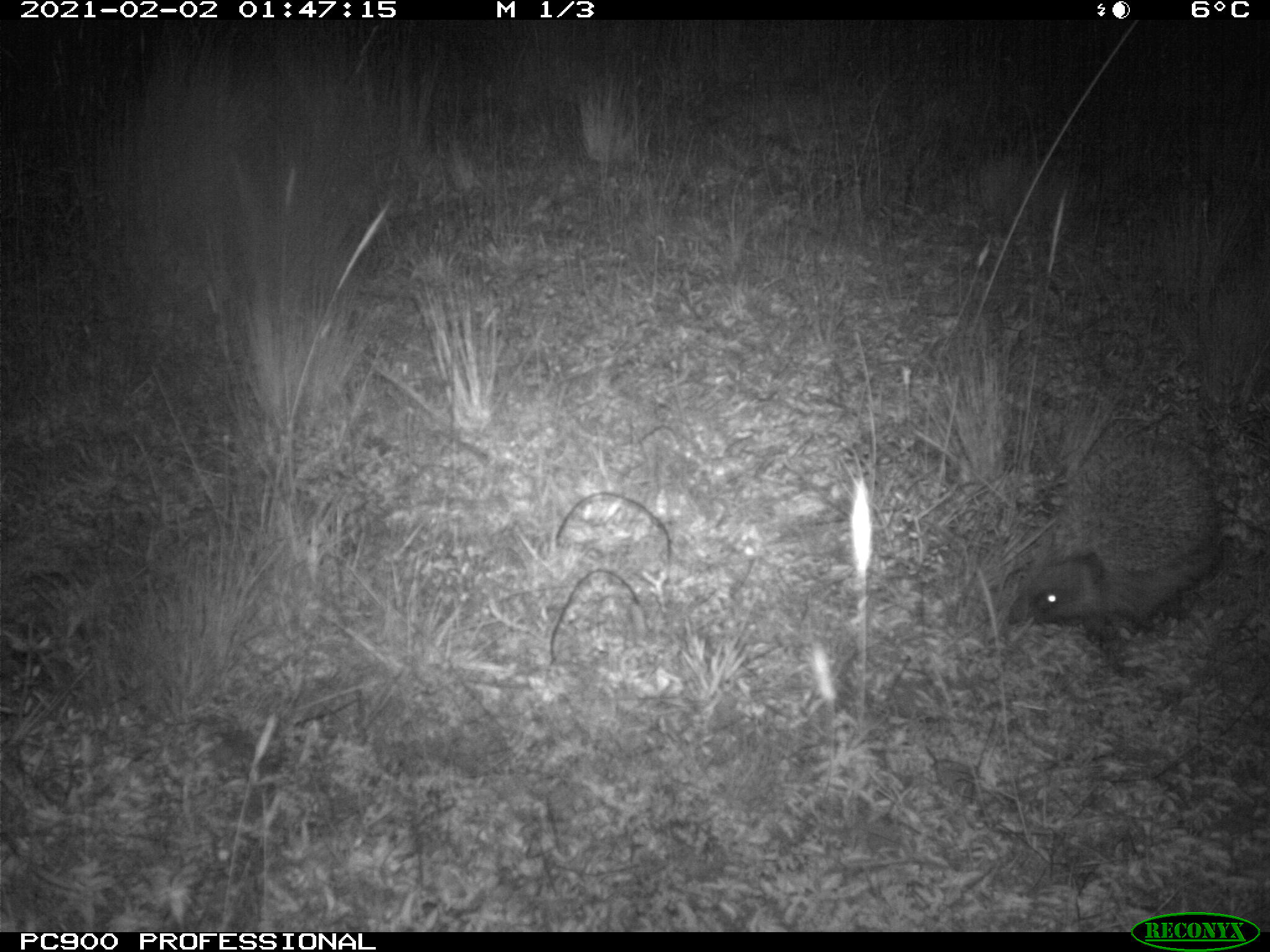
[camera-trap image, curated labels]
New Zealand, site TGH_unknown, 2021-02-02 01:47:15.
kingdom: Animalia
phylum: Chordata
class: Mammalia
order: Eulipotyphla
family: Erinaceidae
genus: Erinaceus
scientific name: Erinaceus europaeus europaeus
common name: european hedgehog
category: hedgehog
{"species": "hedgehog (european hedgehog) (Erinaceus europaeus europaeus)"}